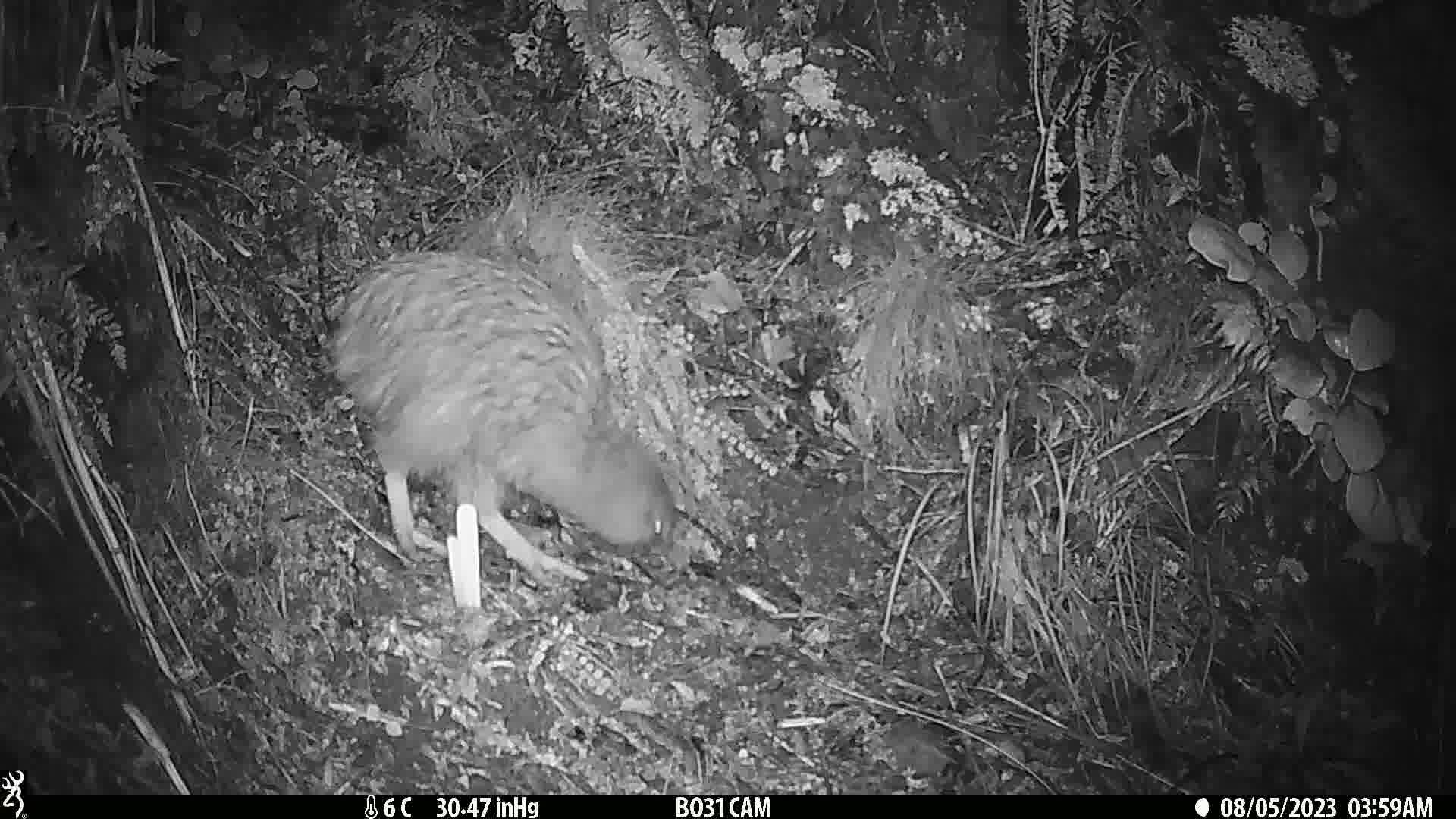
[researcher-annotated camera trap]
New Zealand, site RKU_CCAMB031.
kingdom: Animalia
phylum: Chordata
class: Aves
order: Apterygiformes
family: Apterygidae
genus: Apteryx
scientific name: Apteryx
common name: kiwi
Kiwi (Apteryx).